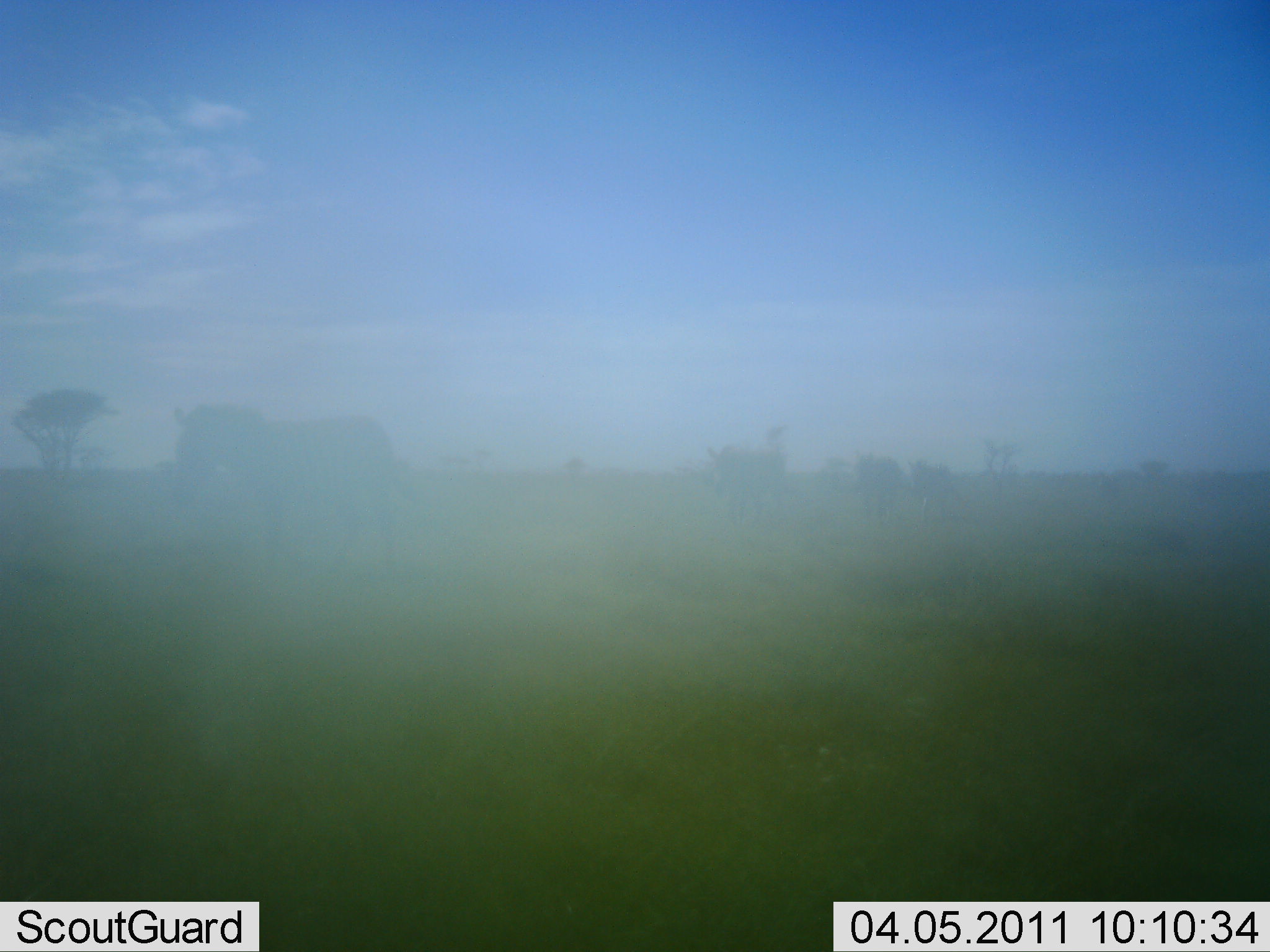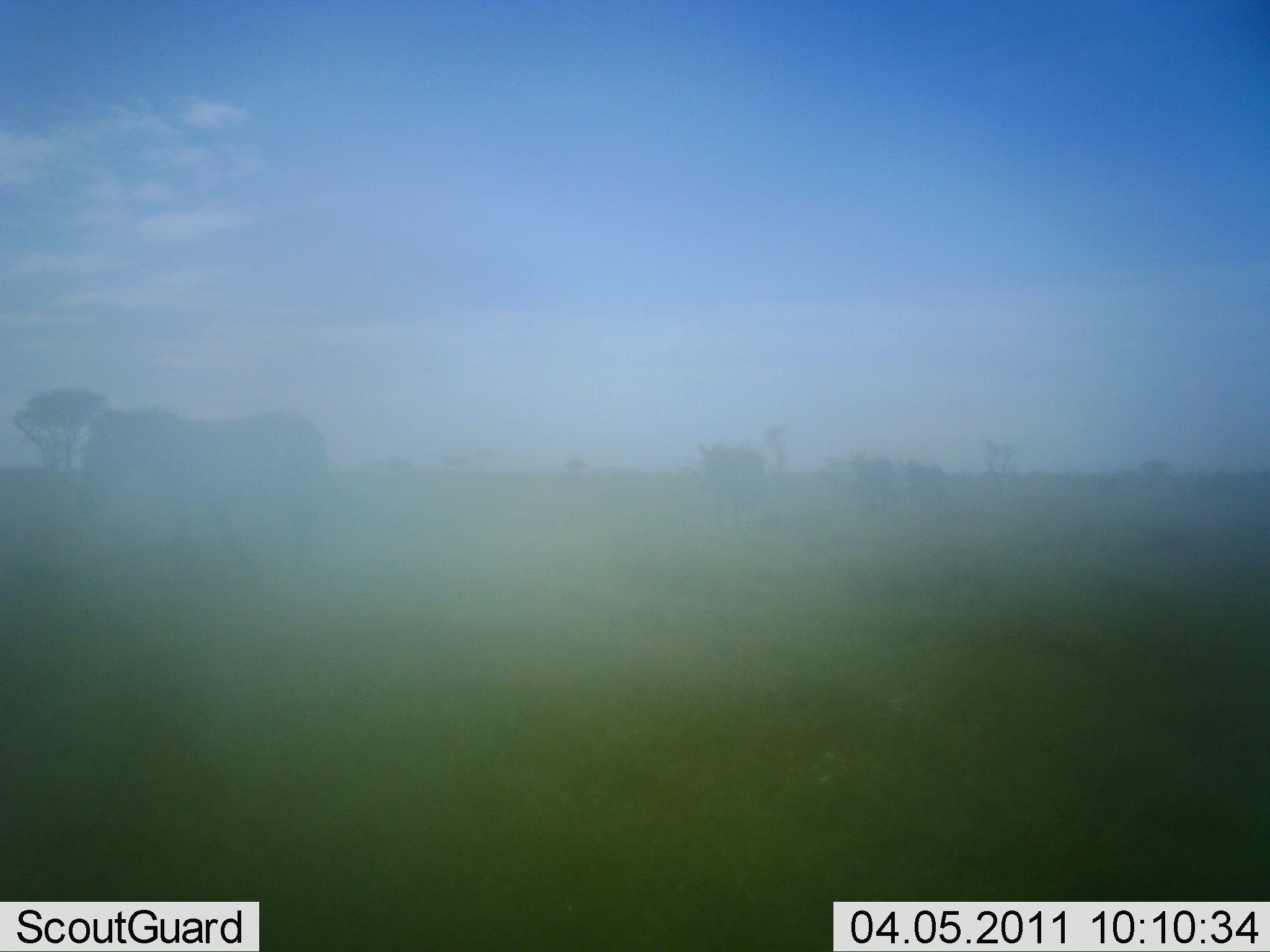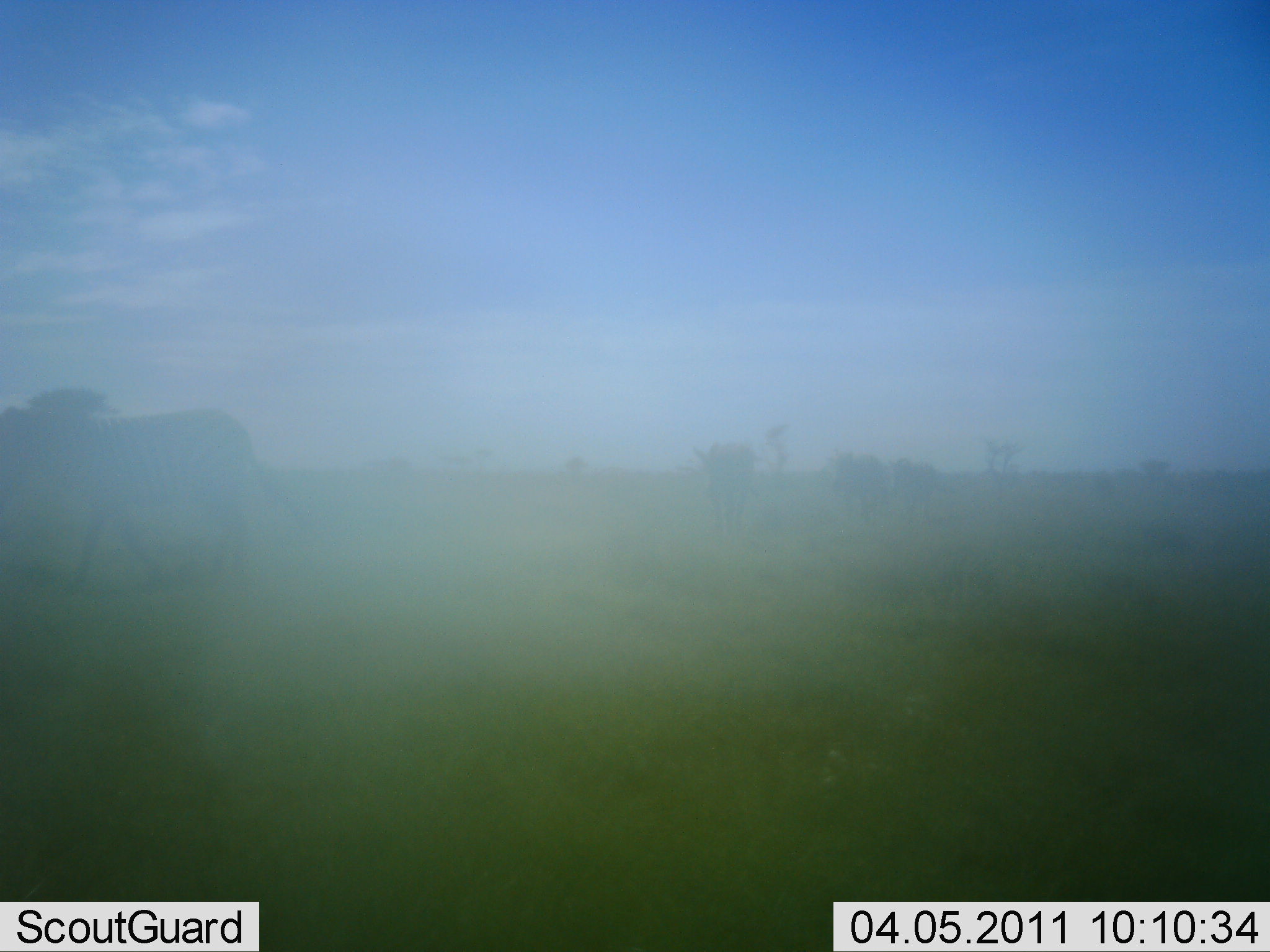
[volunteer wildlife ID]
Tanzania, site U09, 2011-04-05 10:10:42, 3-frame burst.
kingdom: Animalia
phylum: Chordata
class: Mammalia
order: Perissodactyla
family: Equidae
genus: Equus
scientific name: Equus quagga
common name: plains zebra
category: zebra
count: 4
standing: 0%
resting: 0%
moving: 100%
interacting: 0%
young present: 0%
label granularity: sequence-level